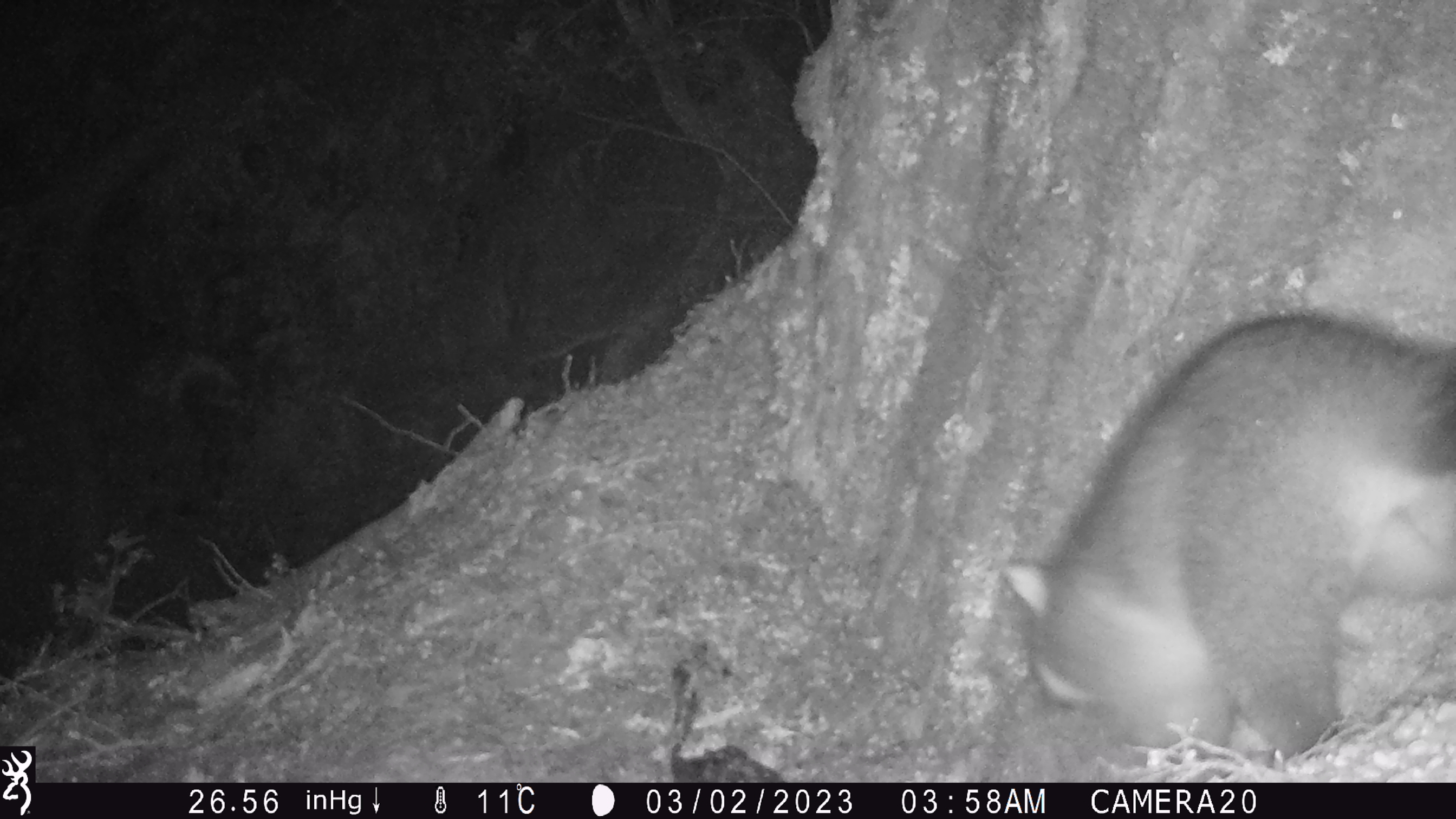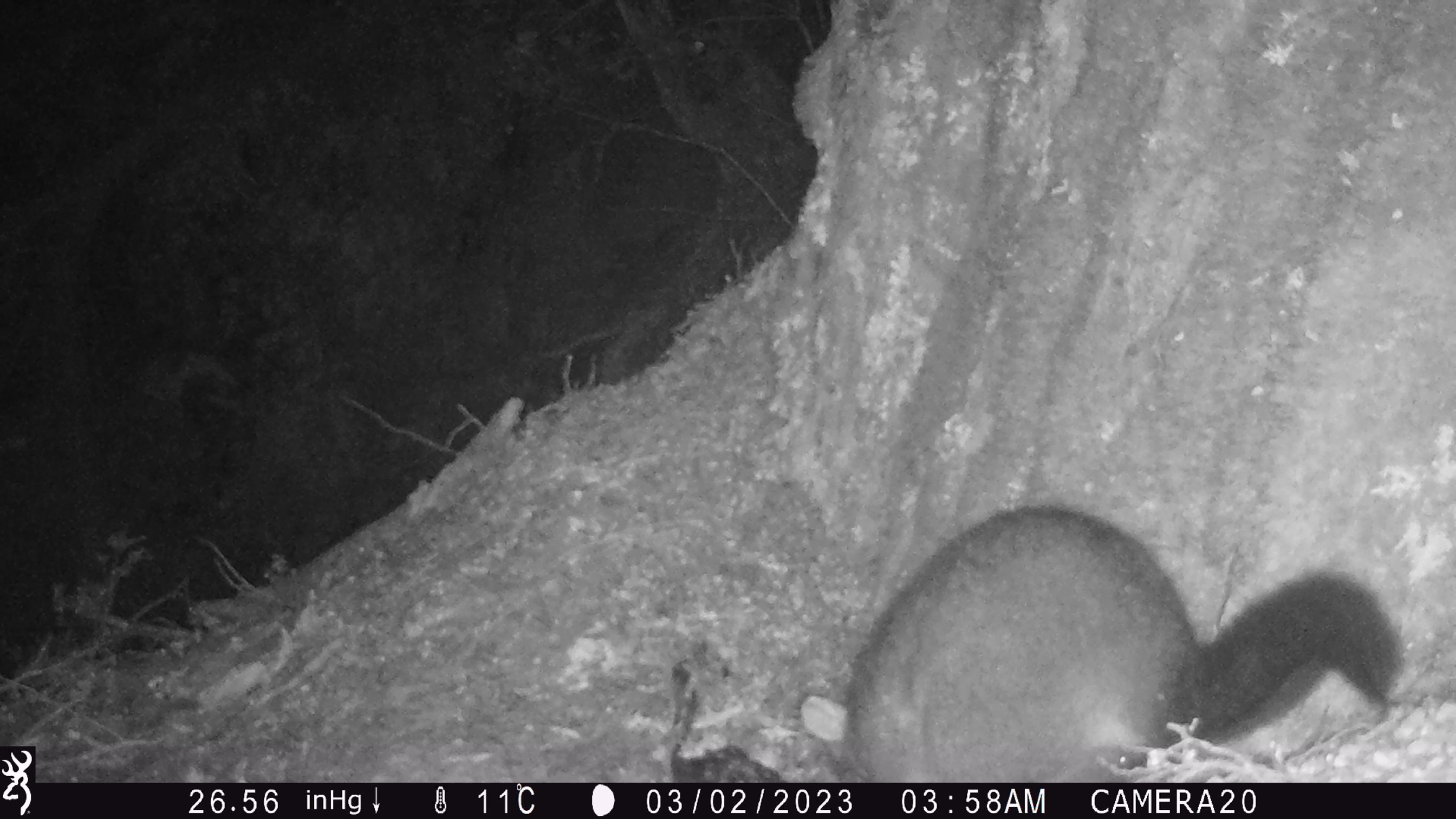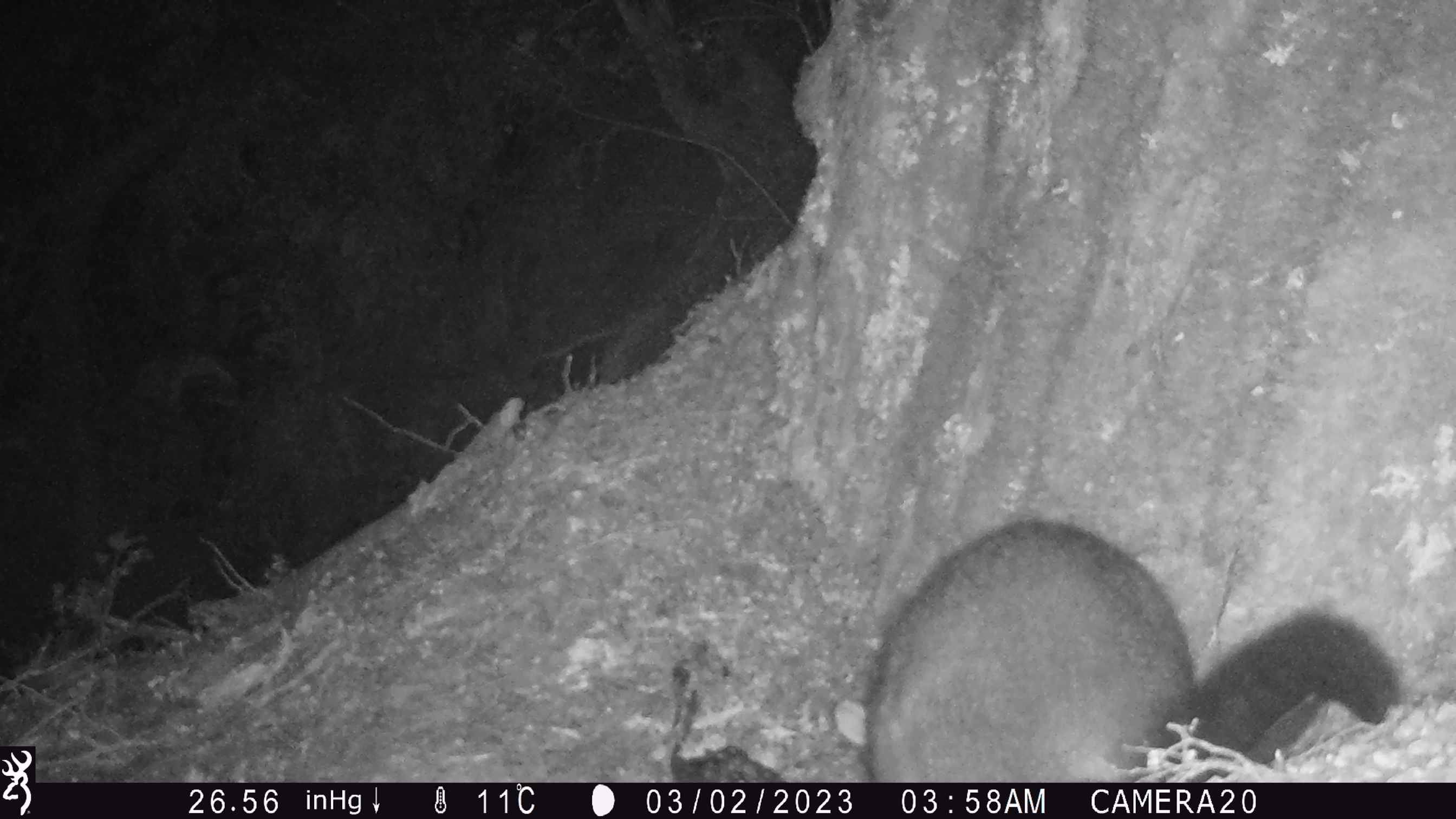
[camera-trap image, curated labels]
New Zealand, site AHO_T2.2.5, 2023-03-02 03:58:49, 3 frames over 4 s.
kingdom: Animalia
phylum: Chordata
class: Mammalia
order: Carnivora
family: Mustelidae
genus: Mustela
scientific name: Mustela erminea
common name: stoat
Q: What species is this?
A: Stoat (Mustela erminea).